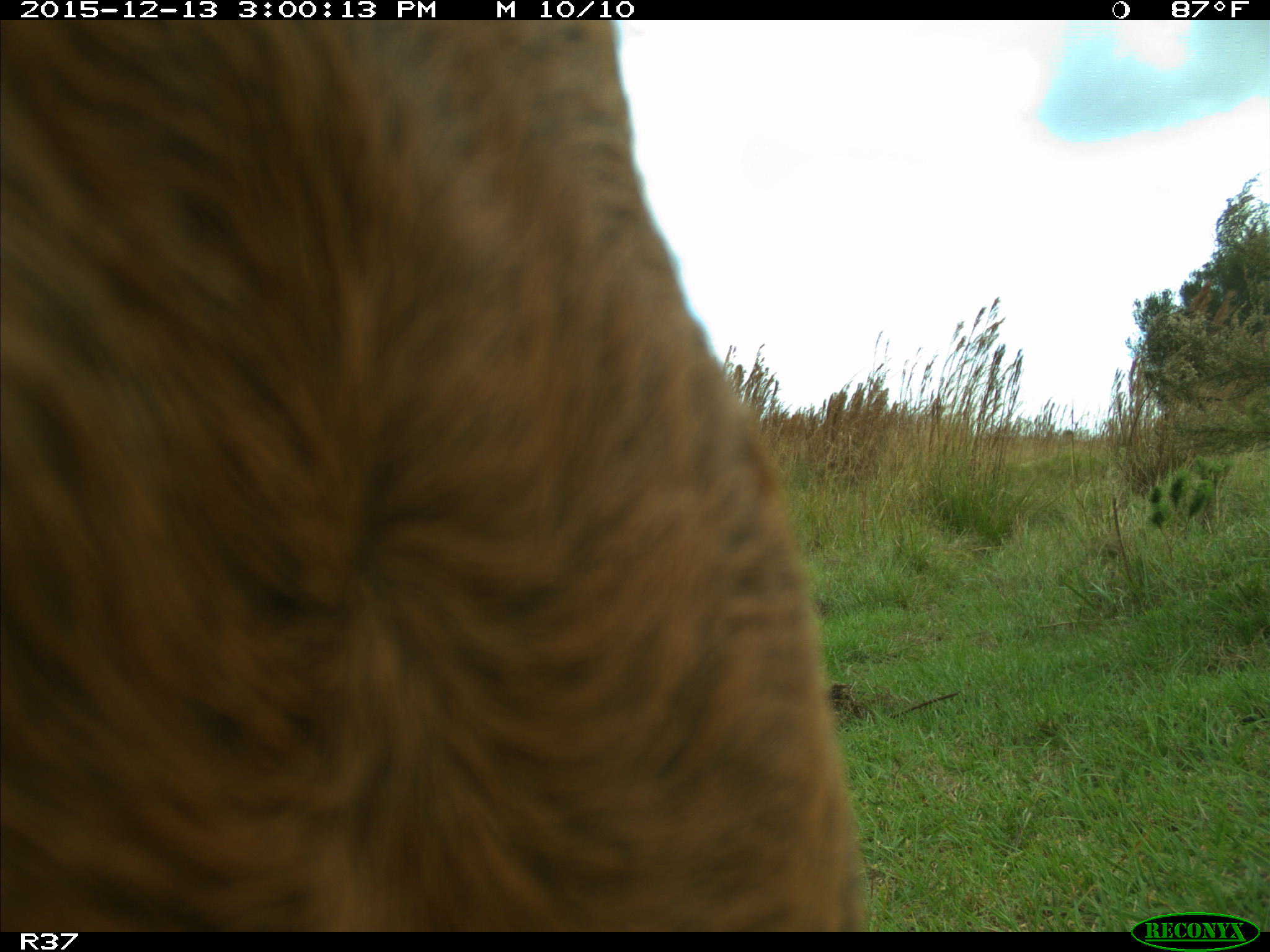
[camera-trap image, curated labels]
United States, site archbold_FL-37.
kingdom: Animalia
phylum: Chordata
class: Mammalia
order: Artiodactyla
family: Bovidae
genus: Bos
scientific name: Bos taurus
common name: domestic cow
Bos taurus (domestic cow).